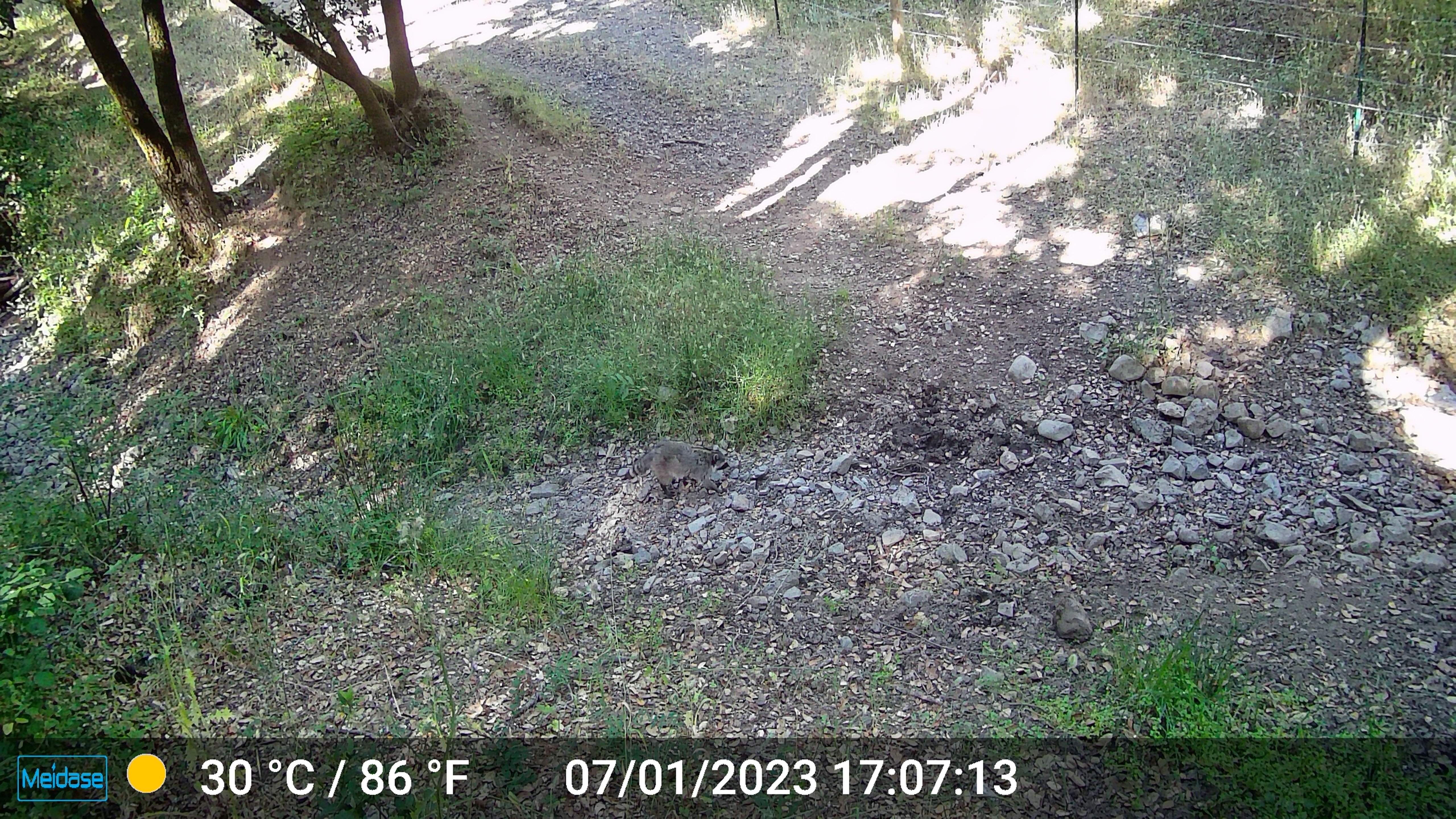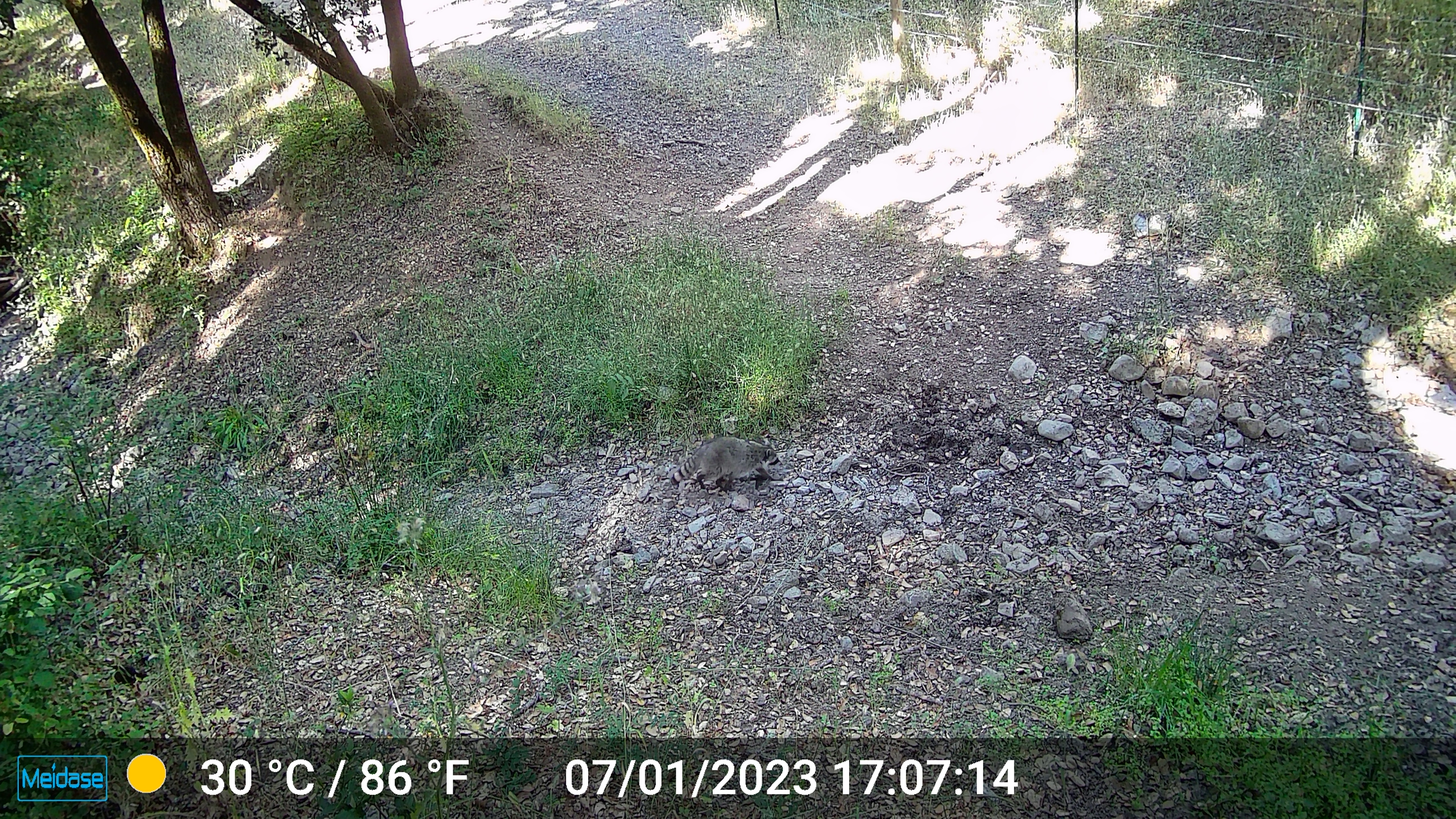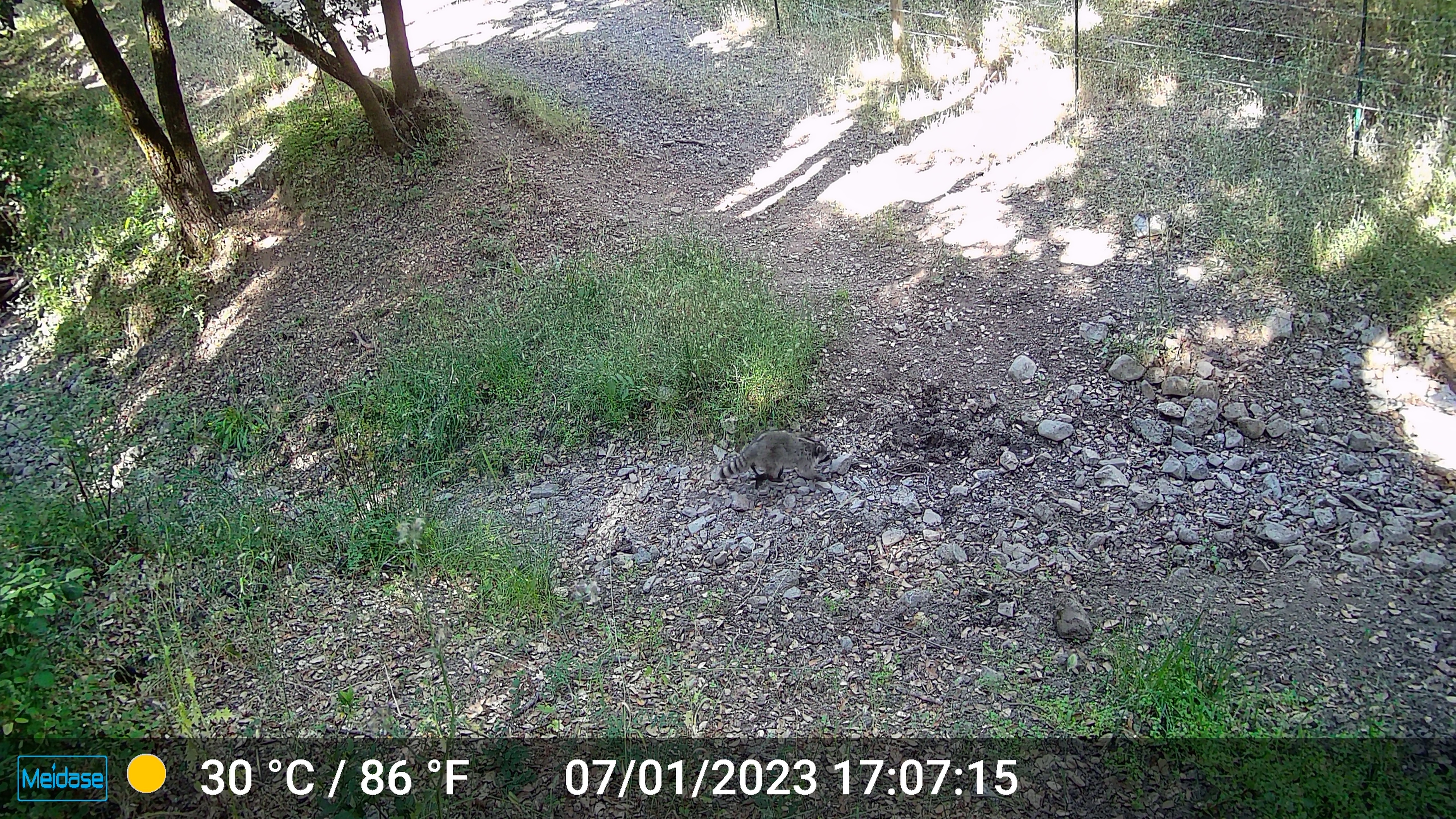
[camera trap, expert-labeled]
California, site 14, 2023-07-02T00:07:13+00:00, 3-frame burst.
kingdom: Animalia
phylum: Chordata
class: Mammalia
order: Carnivora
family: Procyonidae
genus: Procyon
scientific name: Procyon lotor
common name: raccoon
Raccoon (Procyon lotor).